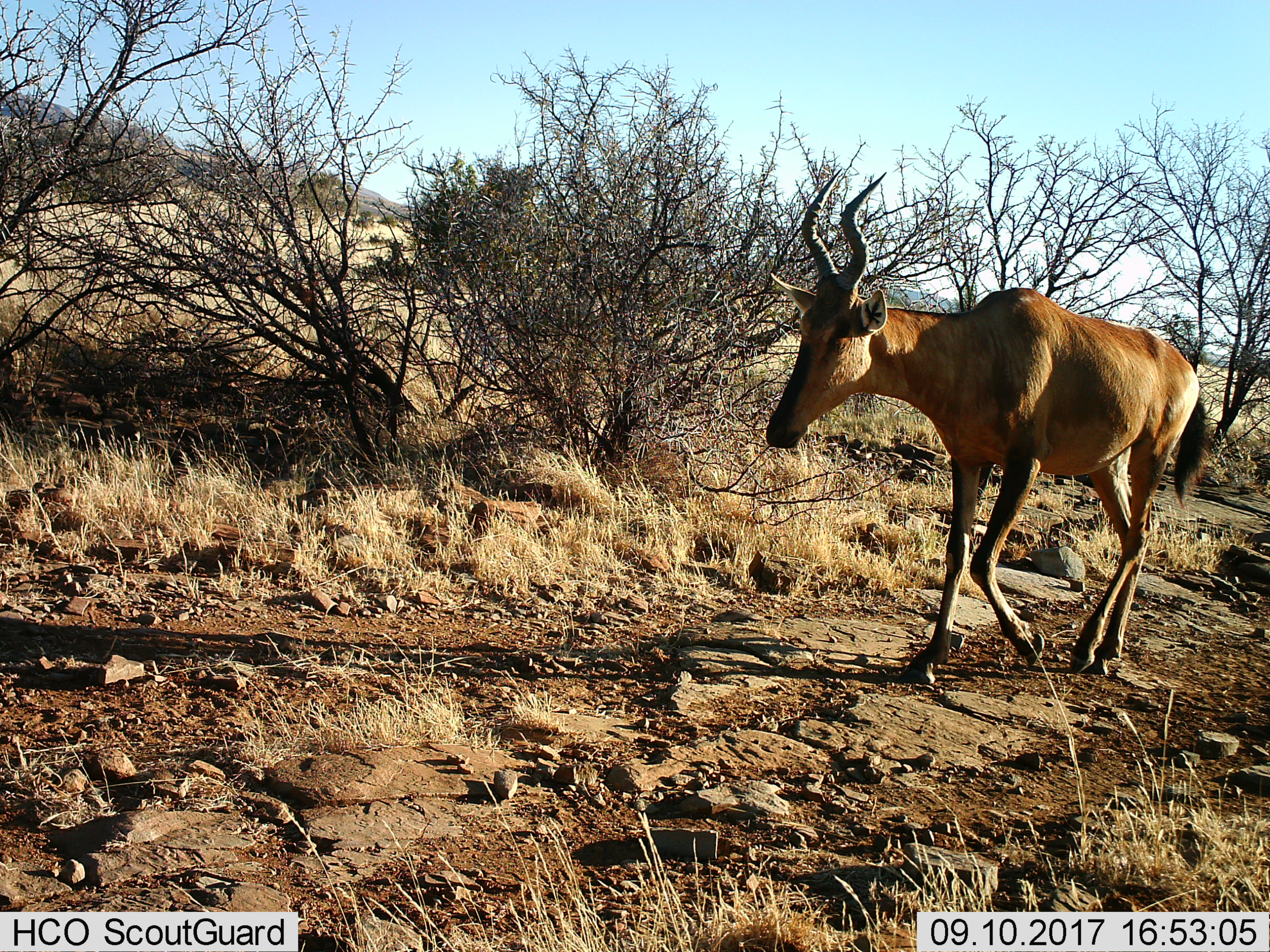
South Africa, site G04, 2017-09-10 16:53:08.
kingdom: Animalia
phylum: Chordata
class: Mammalia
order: Artiodactyla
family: Bovidae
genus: Alcelaphus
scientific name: Alcelaphus buselaphus caama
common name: red hartebeest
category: hartebeestred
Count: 1.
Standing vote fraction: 0%.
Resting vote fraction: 0%.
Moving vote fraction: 100%.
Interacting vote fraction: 0%.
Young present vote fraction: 0%.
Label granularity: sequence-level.